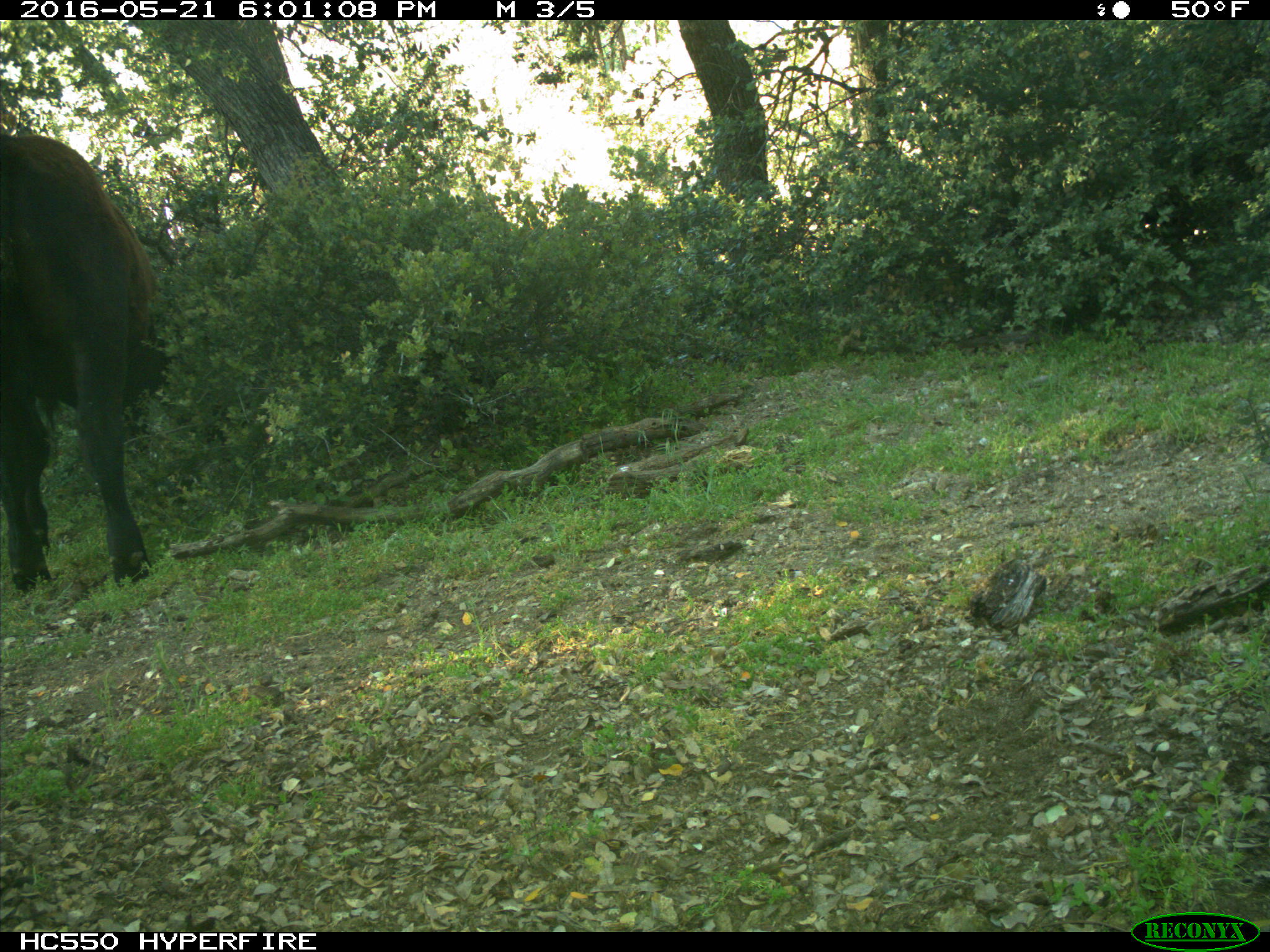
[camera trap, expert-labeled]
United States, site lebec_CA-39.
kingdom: Animalia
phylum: Chordata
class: Mammalia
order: Artiodactyla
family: Bovidae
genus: Bos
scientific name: Bos taurus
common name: domestic cow